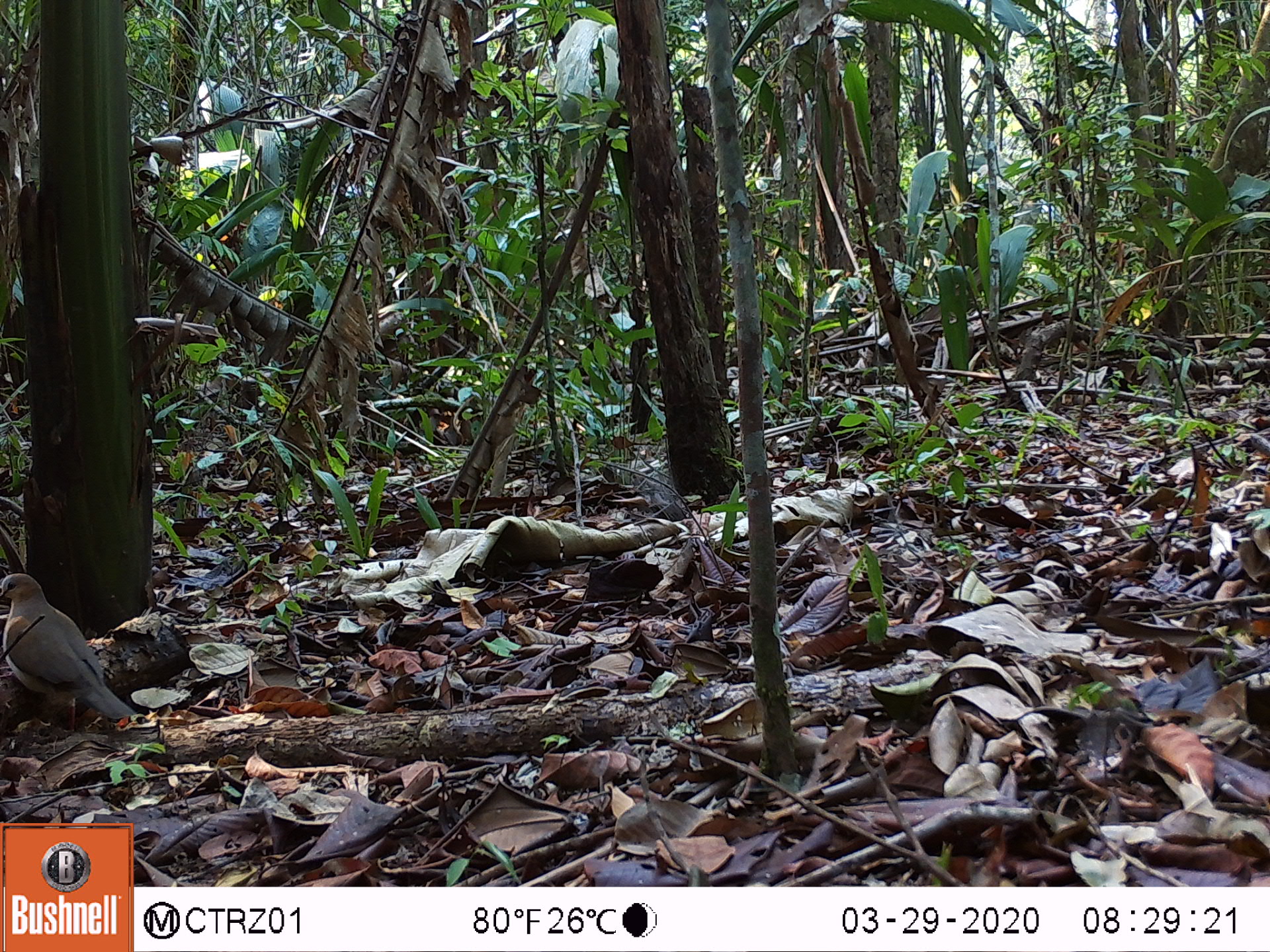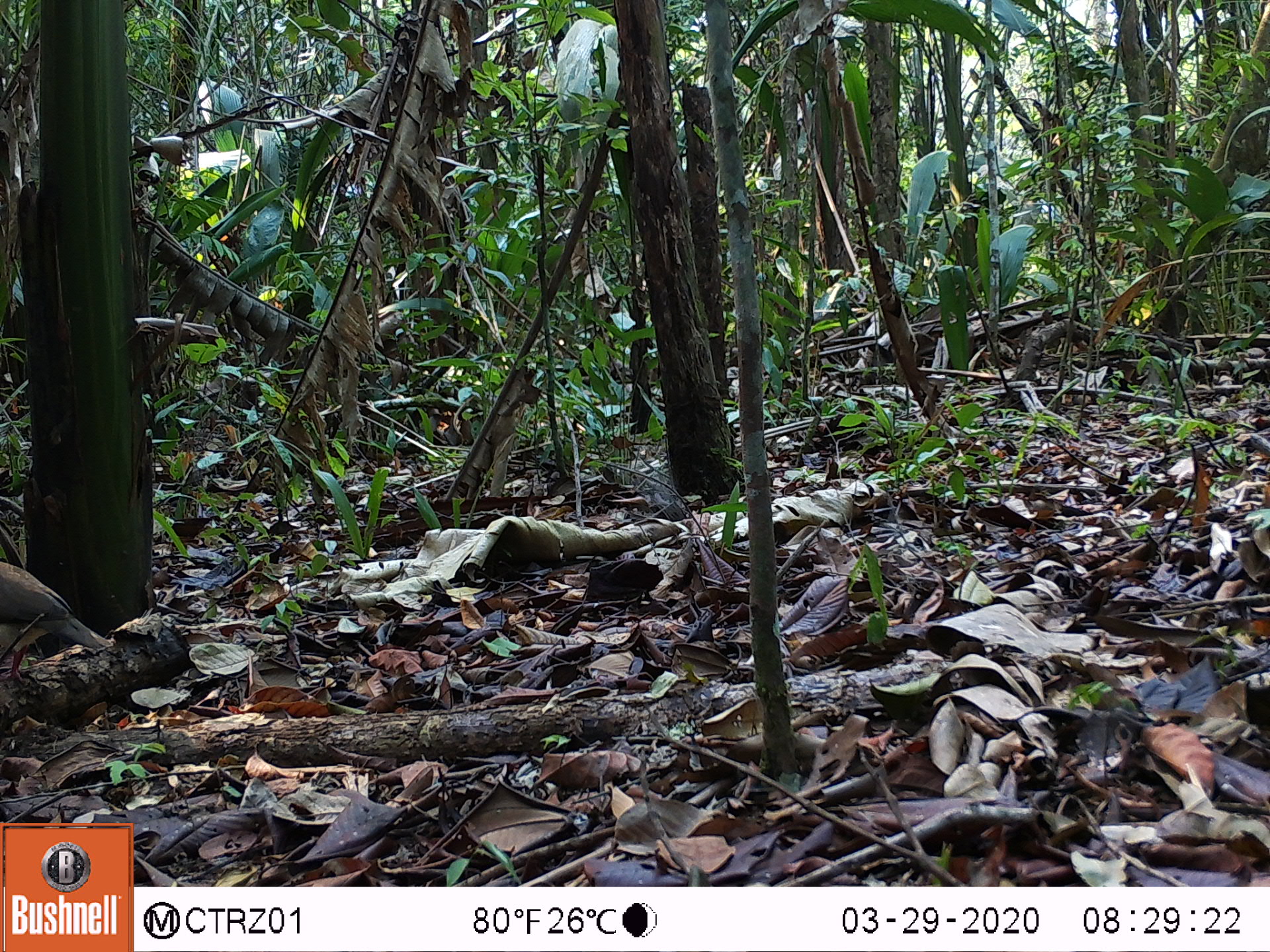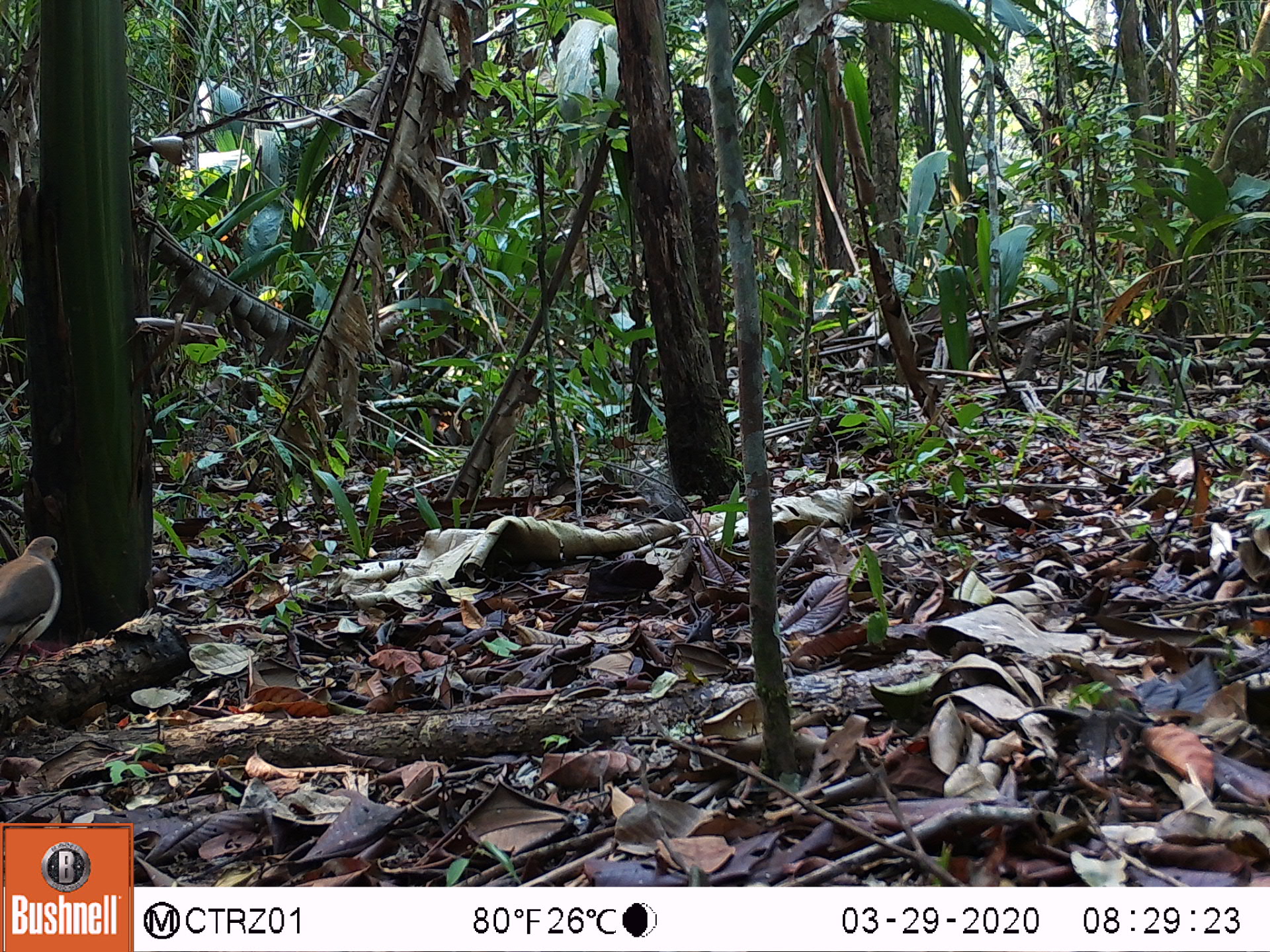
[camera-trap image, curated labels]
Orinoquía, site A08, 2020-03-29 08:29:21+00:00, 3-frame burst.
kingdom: Animalia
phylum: Chordata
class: Aves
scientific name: Aves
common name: bird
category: unknown bird